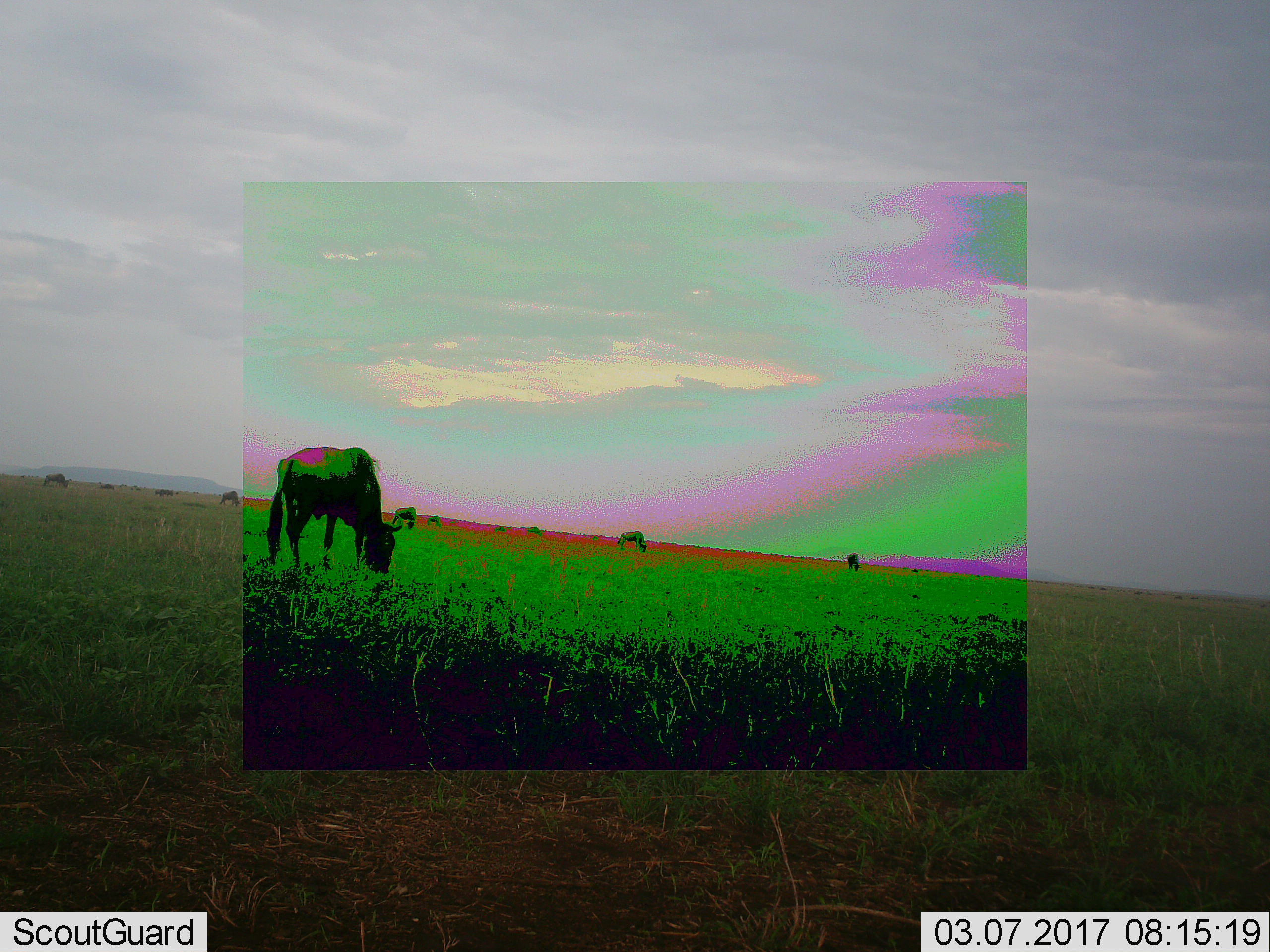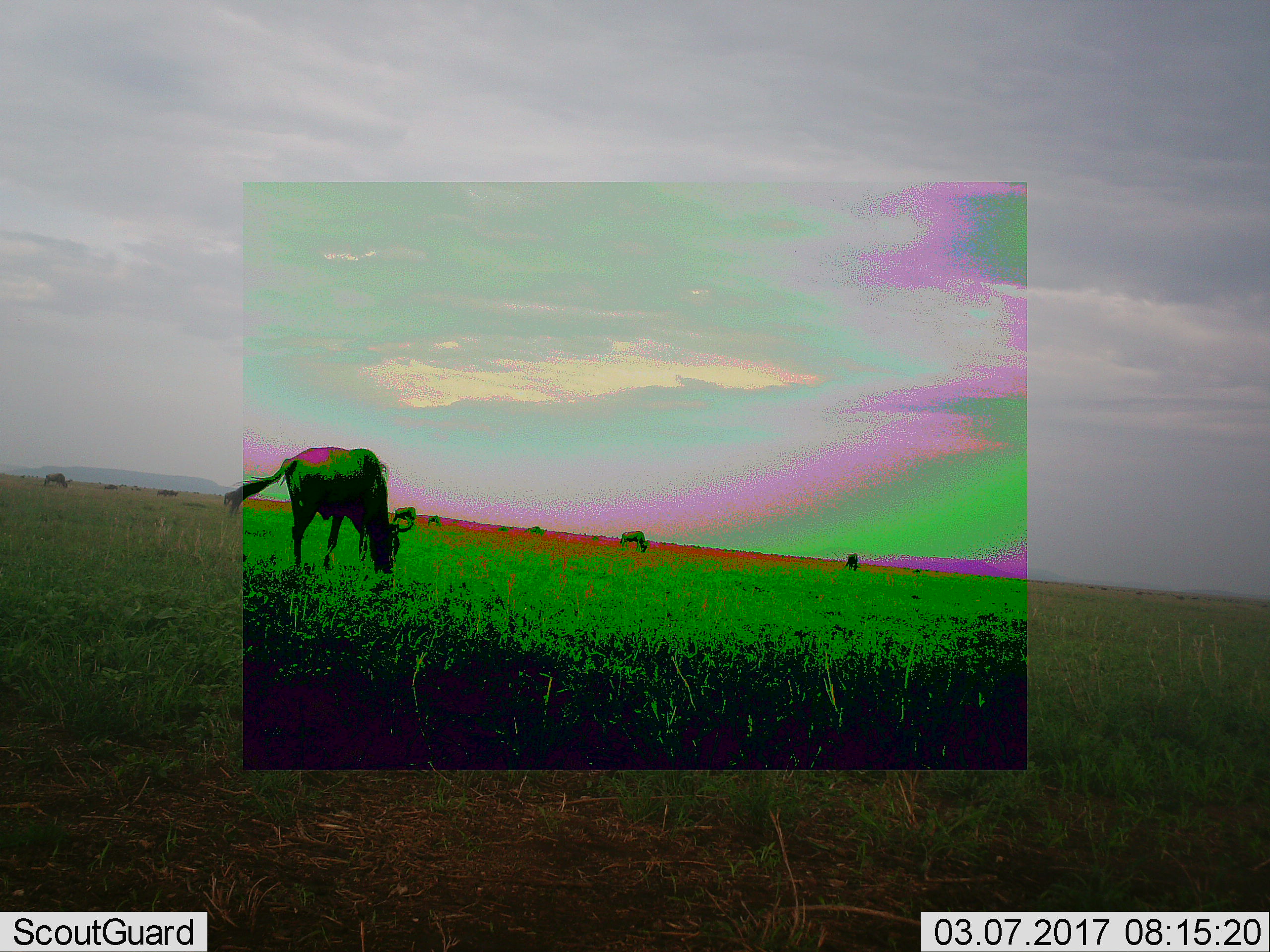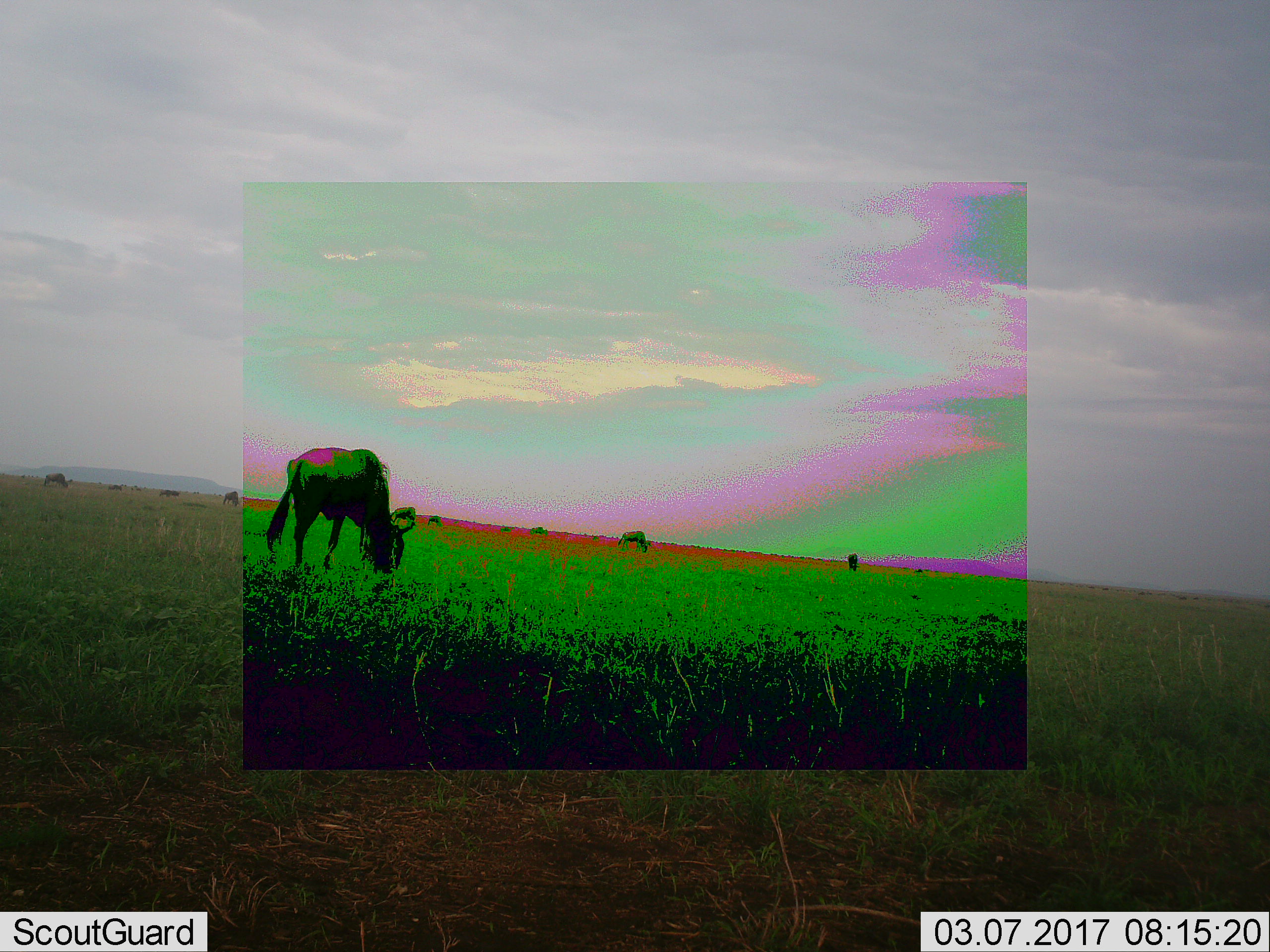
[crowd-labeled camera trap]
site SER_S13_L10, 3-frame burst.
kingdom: Animalia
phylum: Chordata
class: Mammalia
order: Artiodactyla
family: Bovidae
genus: Connochaetes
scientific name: Connochaetes taurinus taurinus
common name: blue wildebeest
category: wildebeestblue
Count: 10.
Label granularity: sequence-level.